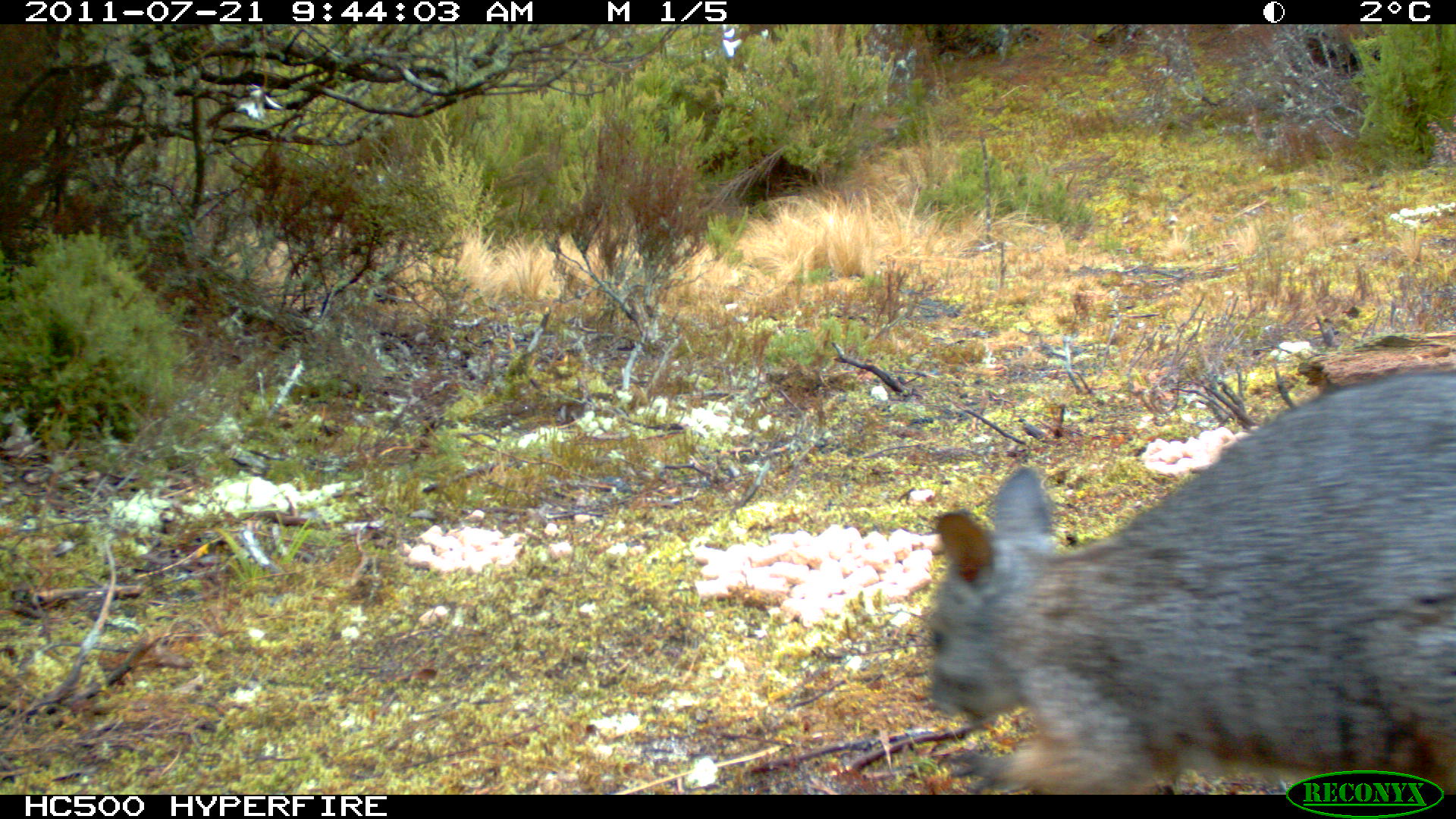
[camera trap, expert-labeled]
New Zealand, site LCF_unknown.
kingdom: Animalia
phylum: Chordata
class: Mammalia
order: Diprotodontia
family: Macropodidae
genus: Notamacropus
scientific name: Notamacropus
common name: wallaby